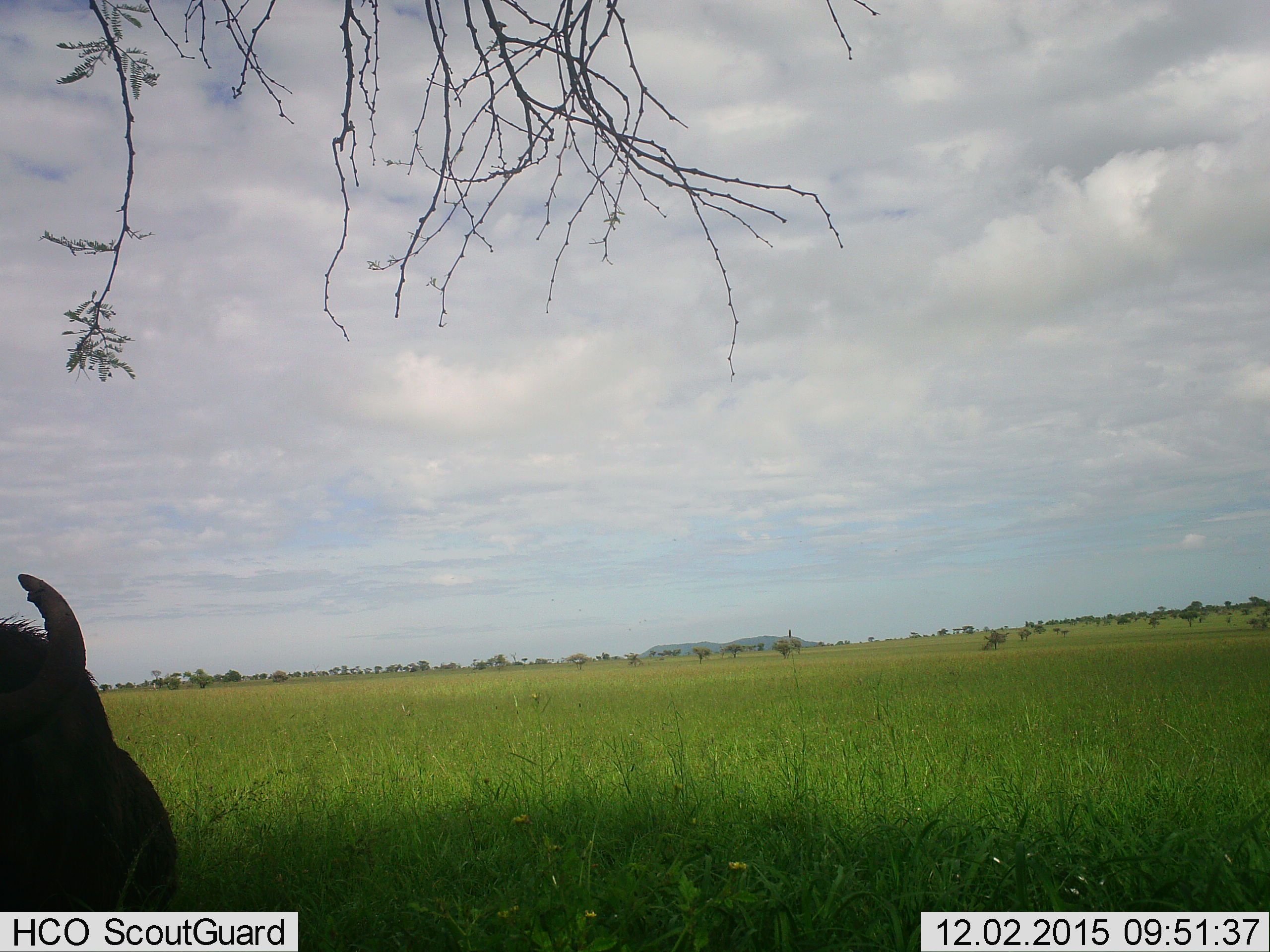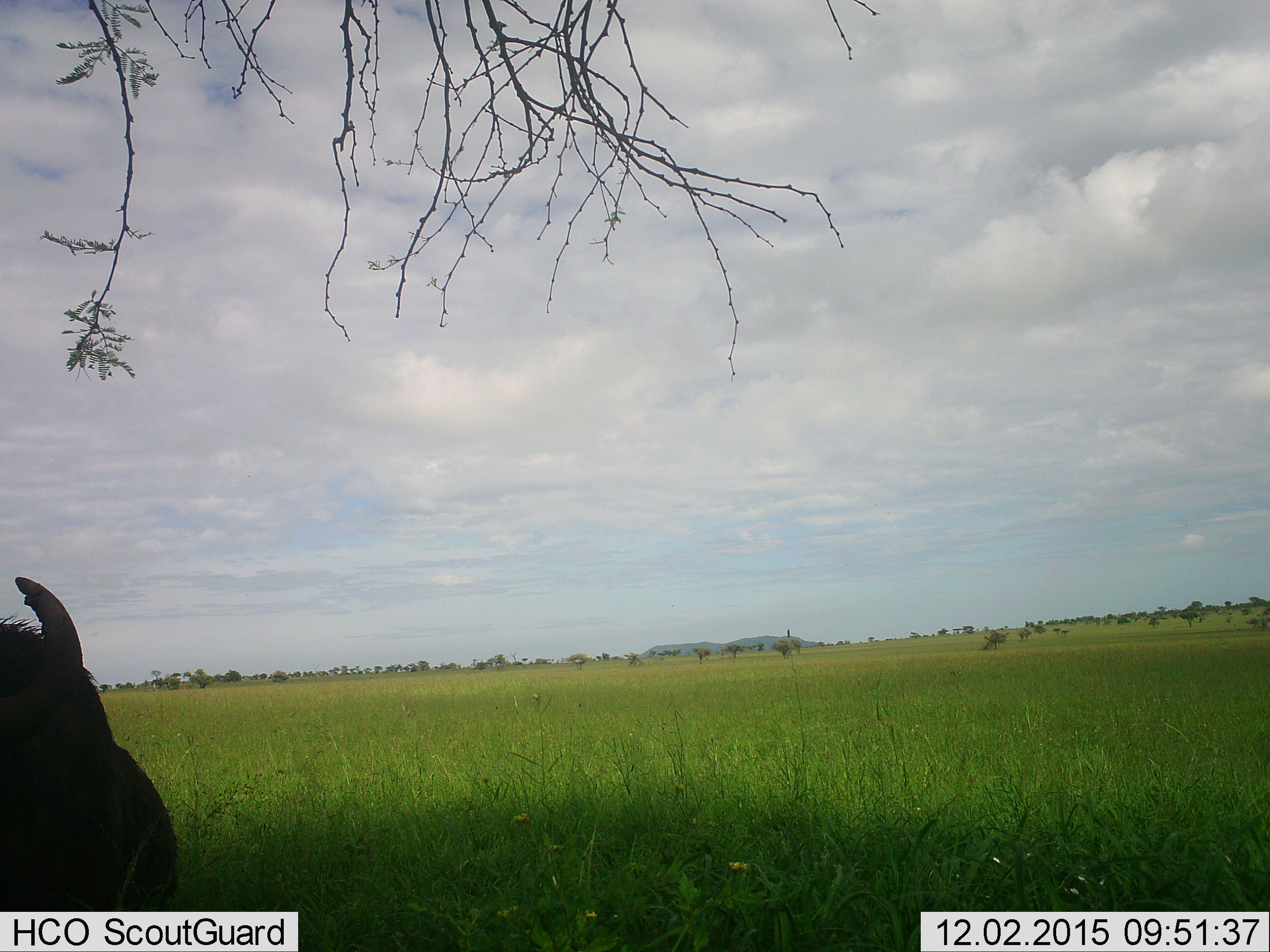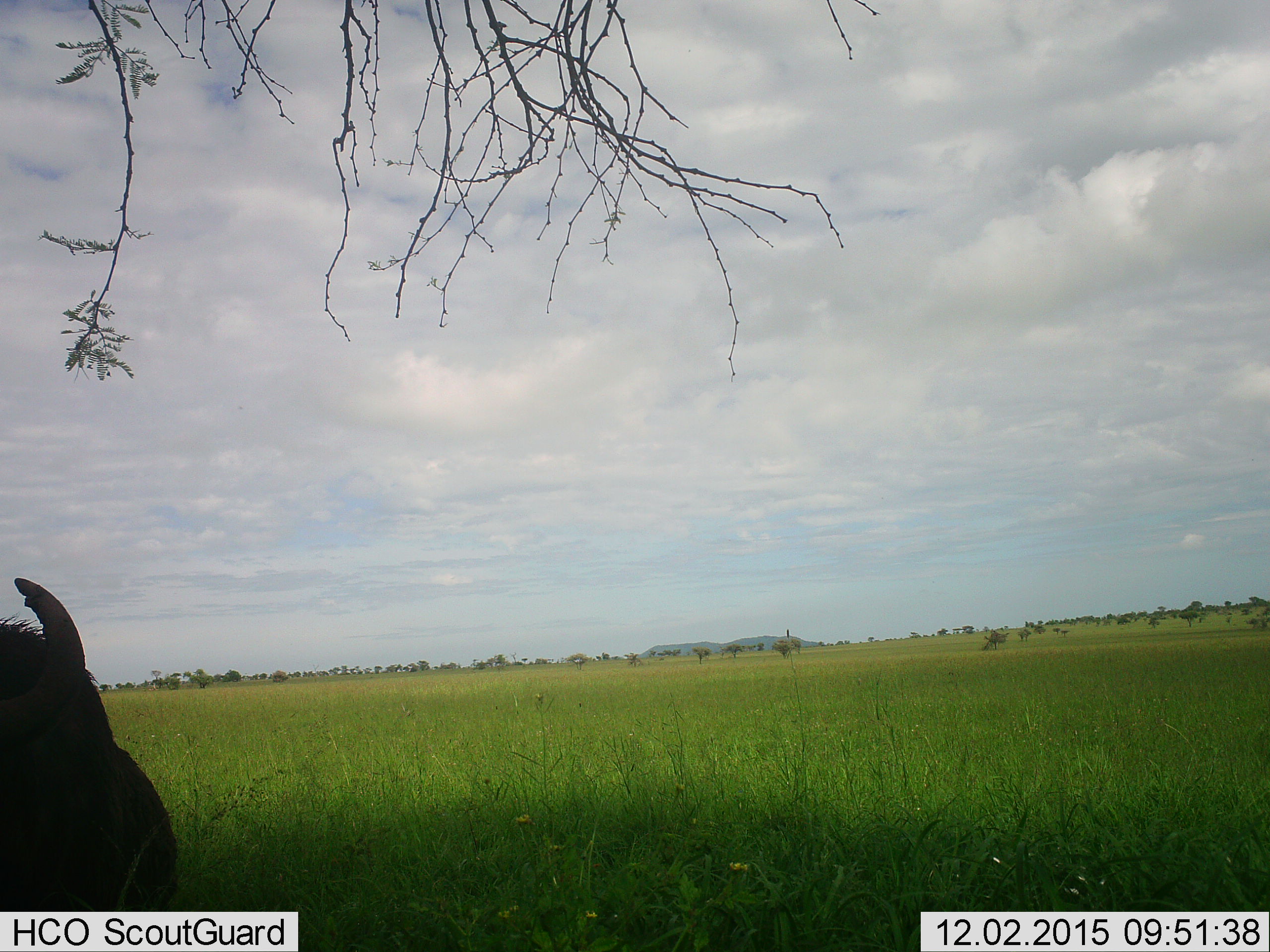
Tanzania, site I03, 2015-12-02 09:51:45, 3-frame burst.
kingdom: Animalia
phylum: Chordata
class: Mammalia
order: Artiodactyla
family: Bovidae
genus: Connochaetes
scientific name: Connochaetes taurinus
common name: blue wildebeest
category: wildebeest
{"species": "wildebeest (blue wildebeest) (Connochaetes taurinus)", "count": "1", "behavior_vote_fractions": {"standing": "25%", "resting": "50%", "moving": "0%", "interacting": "0%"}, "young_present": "0%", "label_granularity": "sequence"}